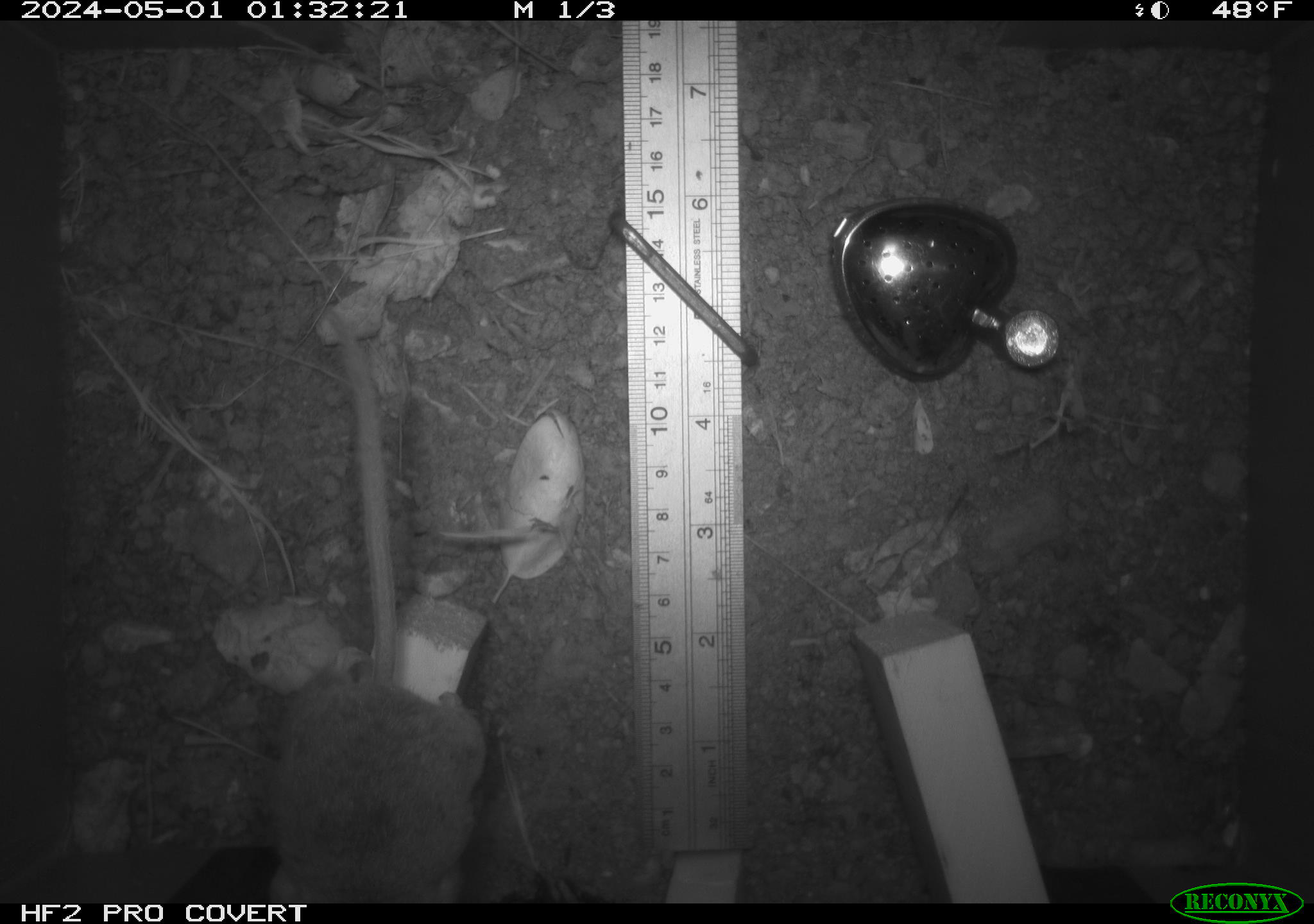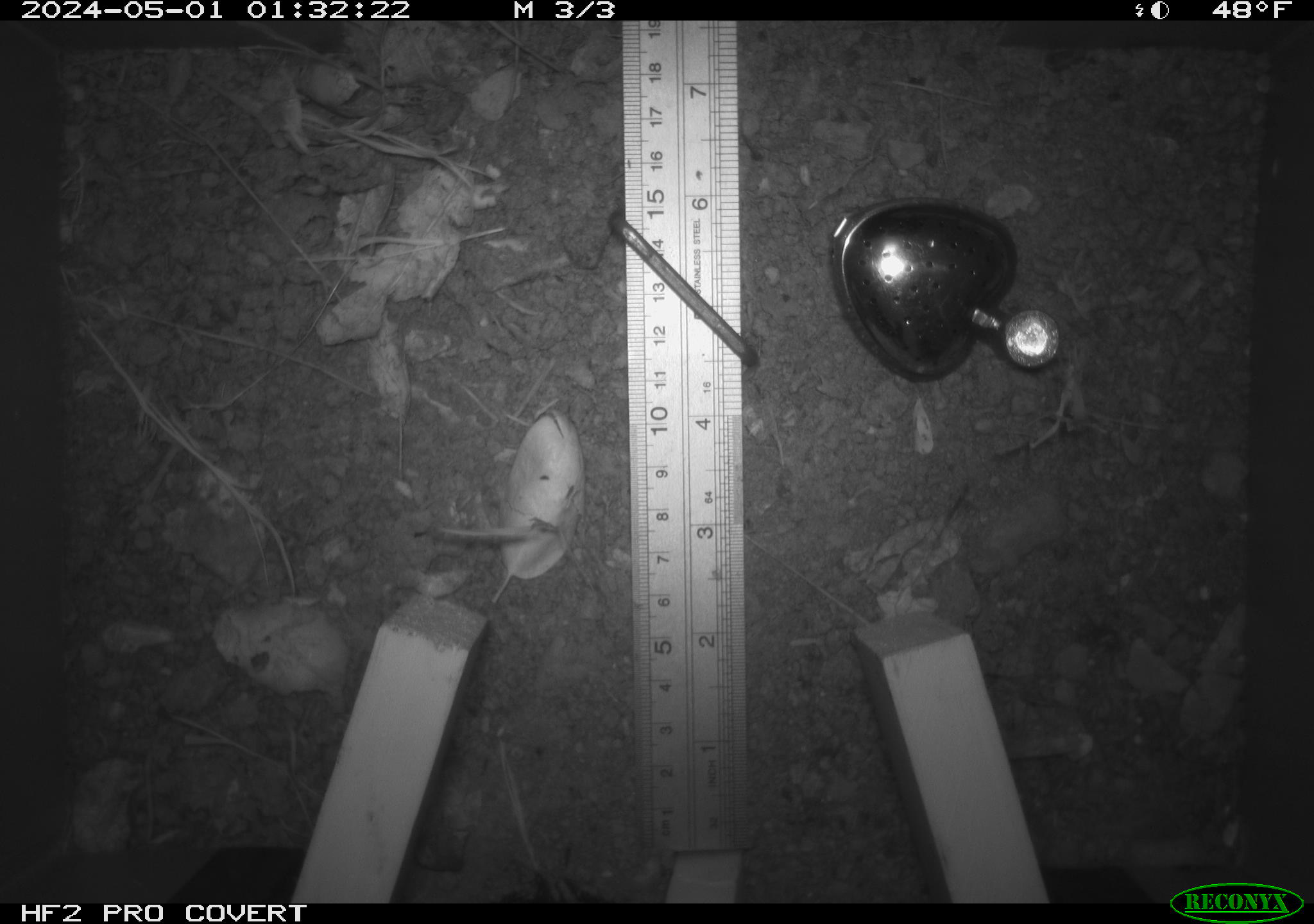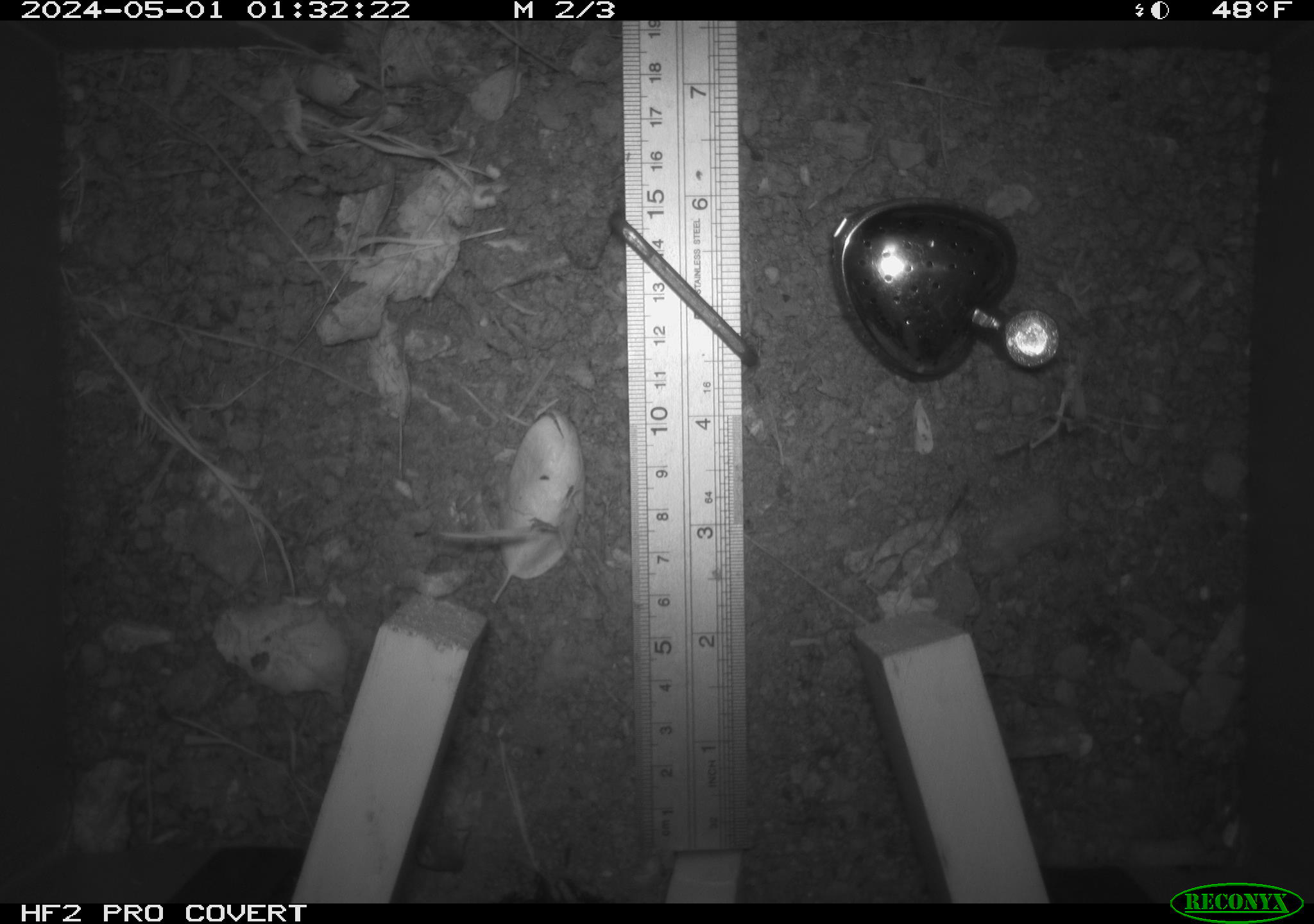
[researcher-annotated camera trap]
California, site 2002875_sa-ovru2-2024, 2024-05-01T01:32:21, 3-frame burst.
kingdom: Animalia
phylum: Chordata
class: Mammalia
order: Rodentia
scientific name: Rodentia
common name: rodent